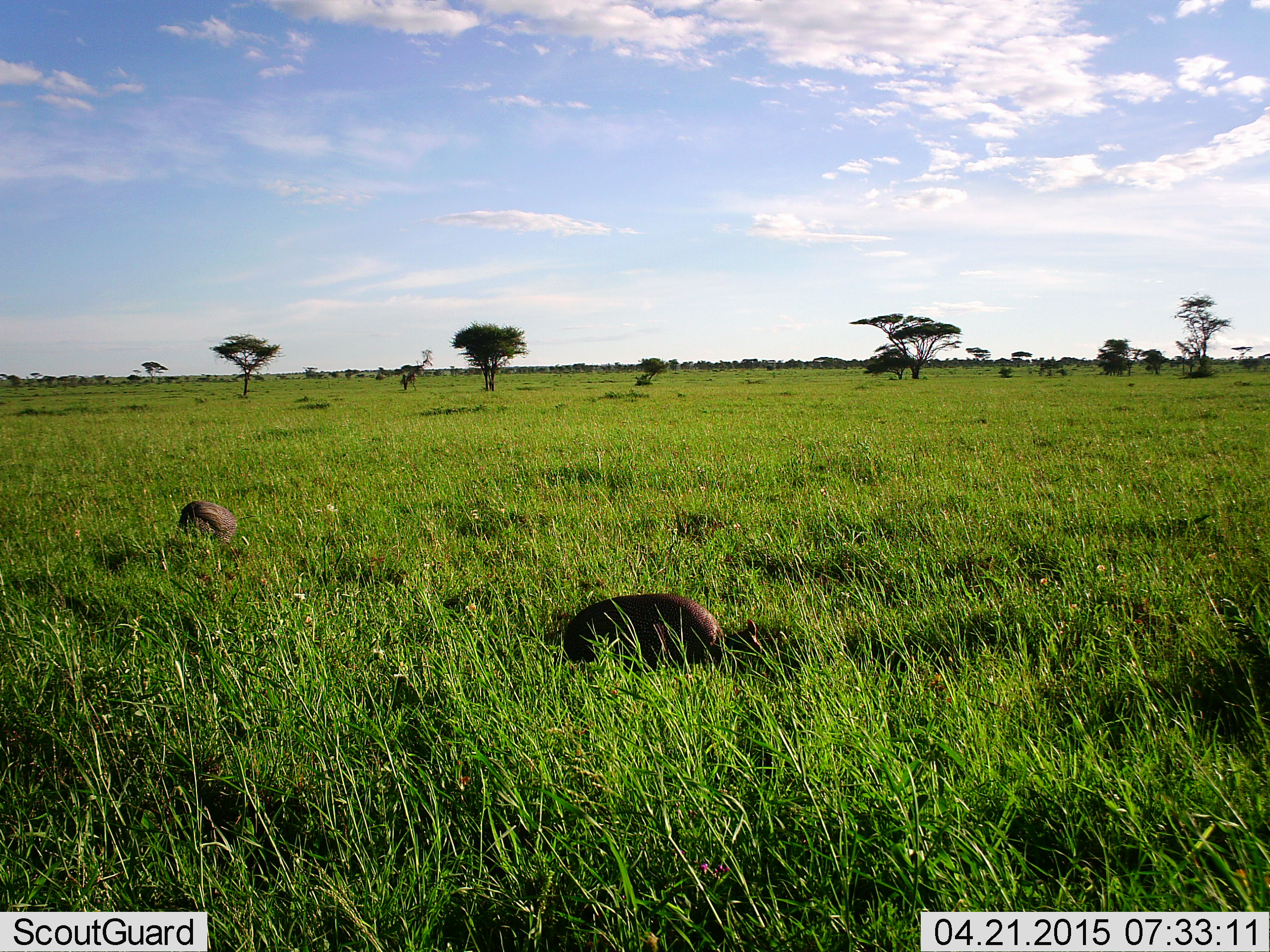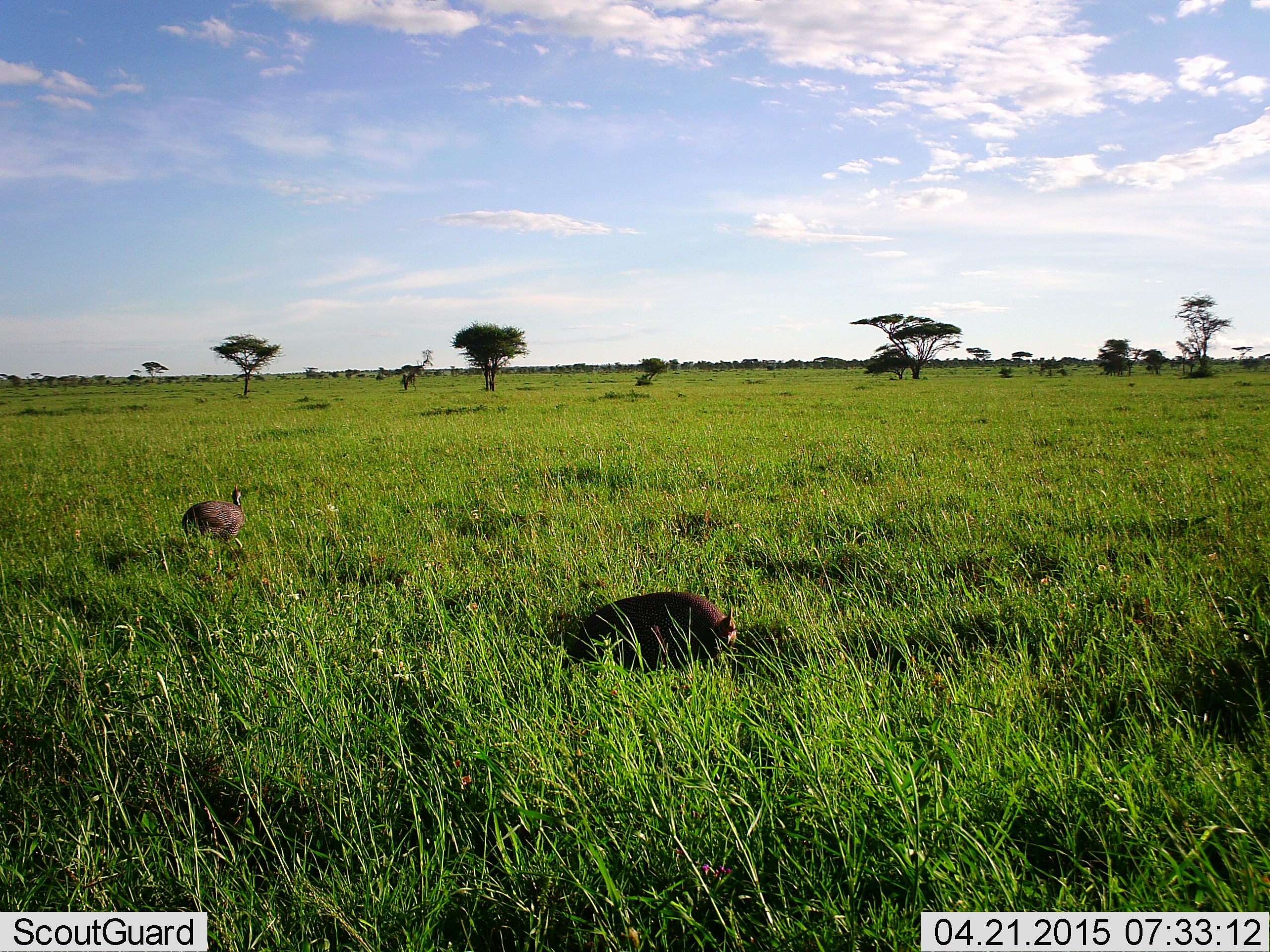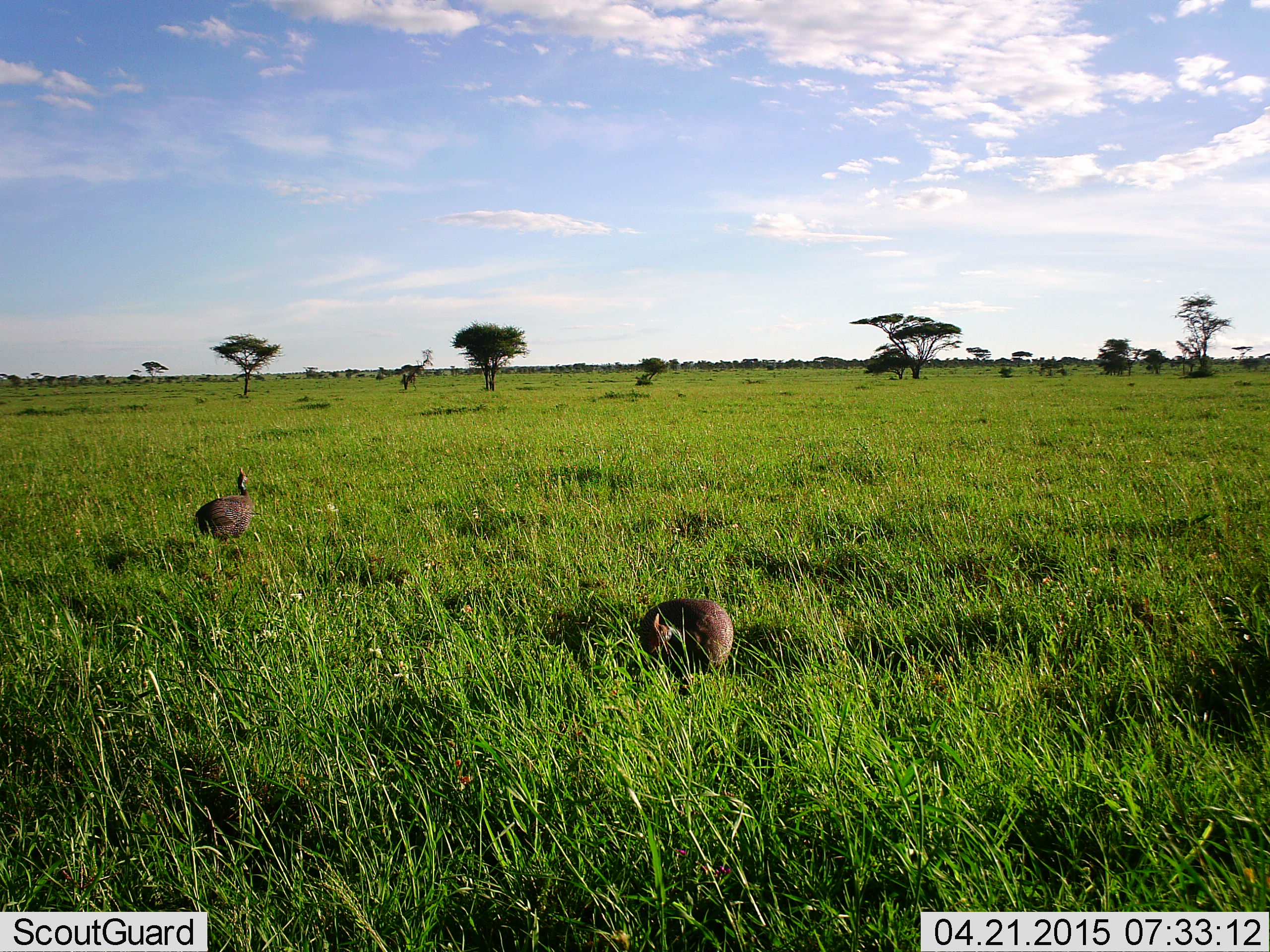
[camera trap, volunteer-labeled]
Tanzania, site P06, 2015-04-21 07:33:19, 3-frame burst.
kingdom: Animalia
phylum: Chordata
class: Aves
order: Galliformes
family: Numididae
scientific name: Numididae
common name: guinea fowl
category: guineafowl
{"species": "guineafowl (guinea fowl) (Numididae)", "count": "2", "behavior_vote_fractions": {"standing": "64%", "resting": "0%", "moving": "27%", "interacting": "0%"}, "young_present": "0%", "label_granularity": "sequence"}